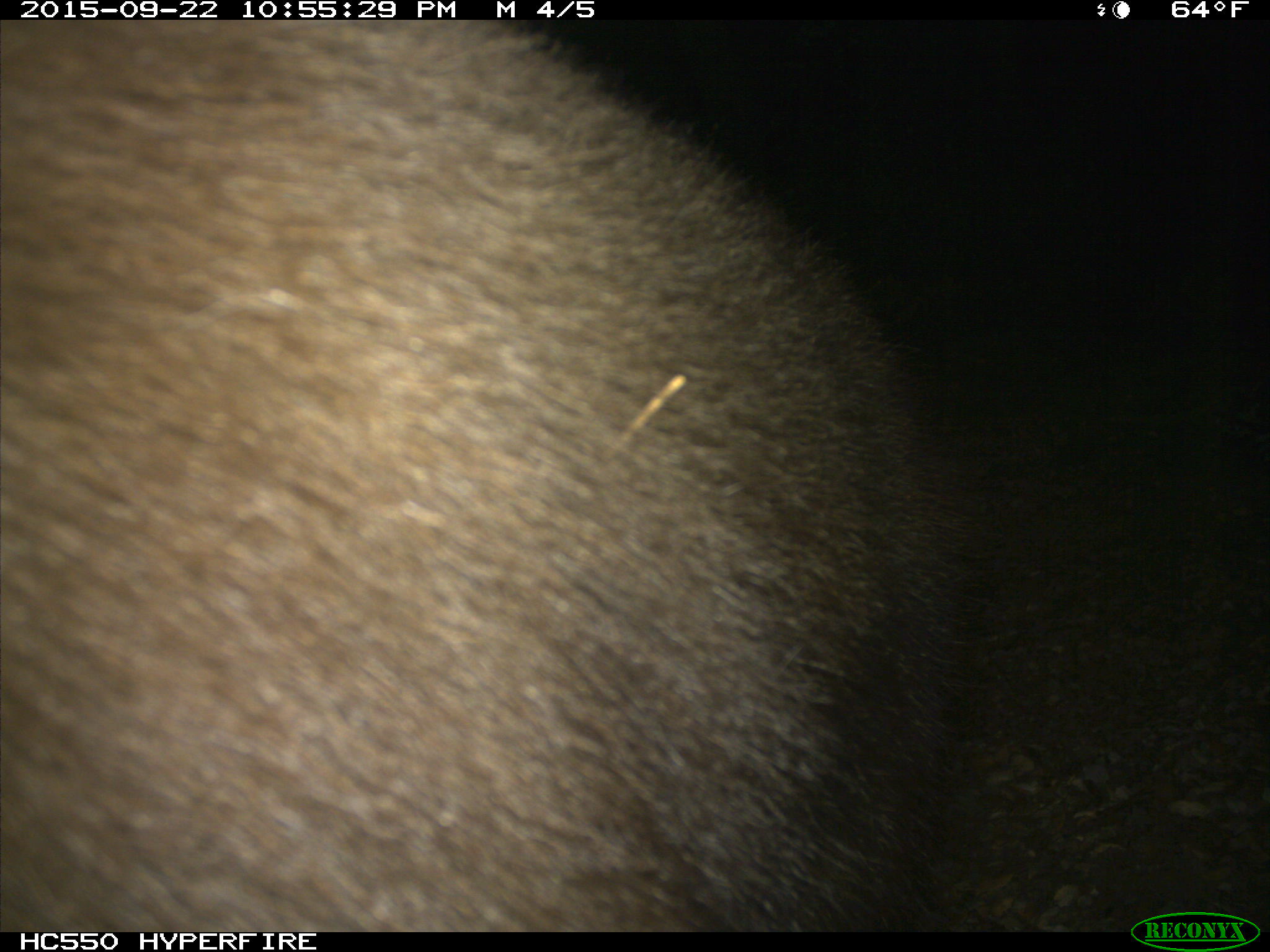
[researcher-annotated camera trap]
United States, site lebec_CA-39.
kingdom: Animalia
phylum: Chordata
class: Mammalia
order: Carnivora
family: Ursidae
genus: Ursus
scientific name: Ursus americanus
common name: american black bear